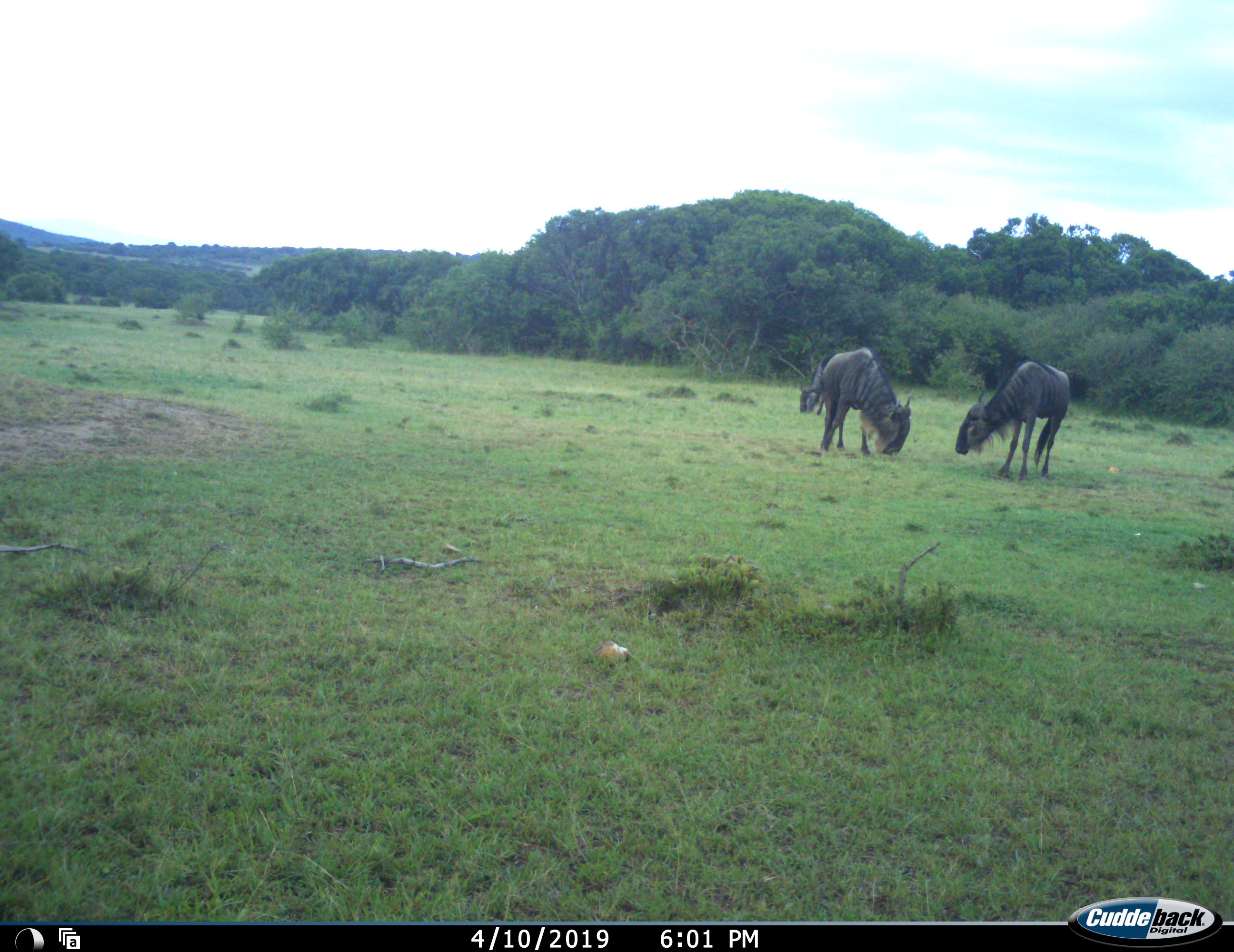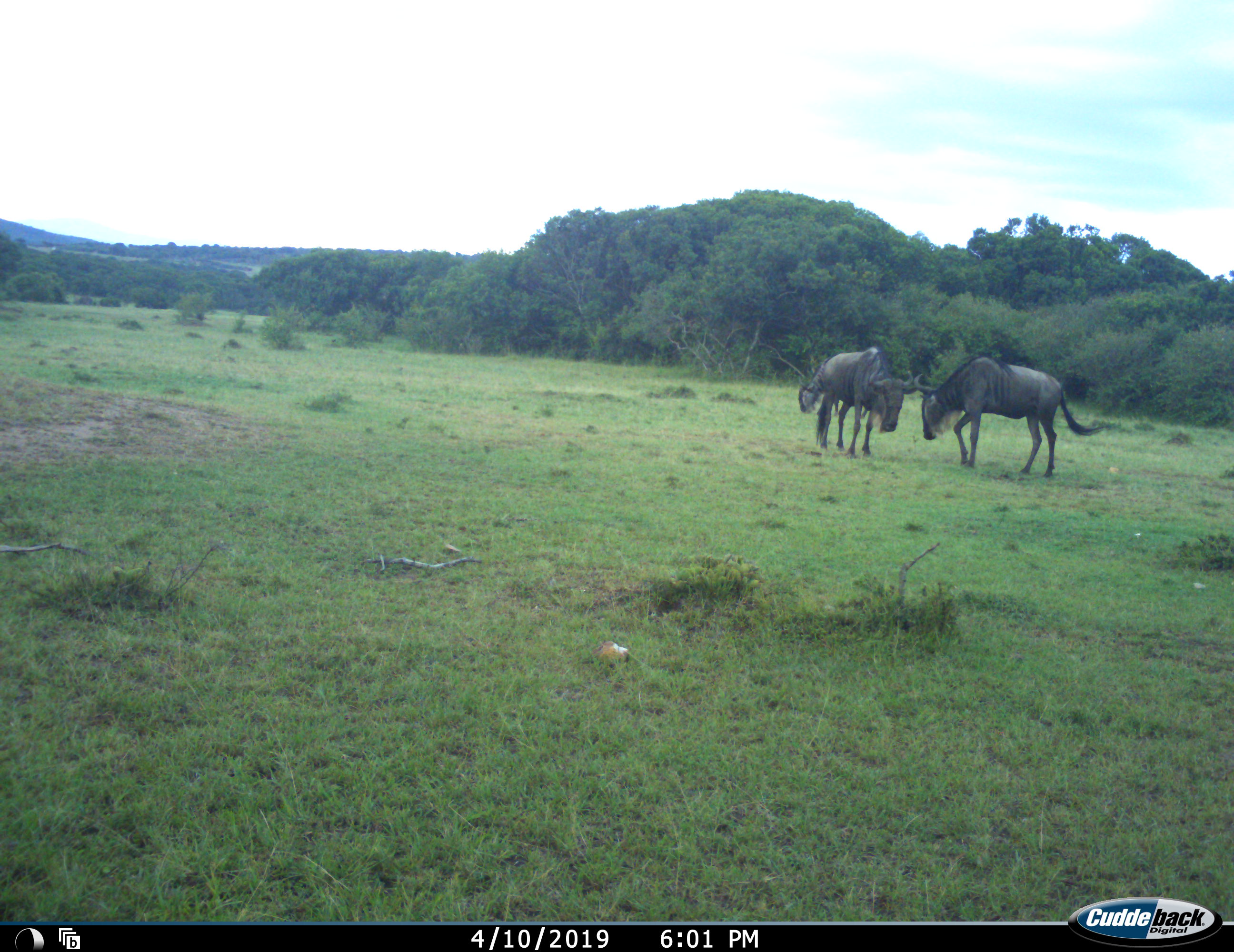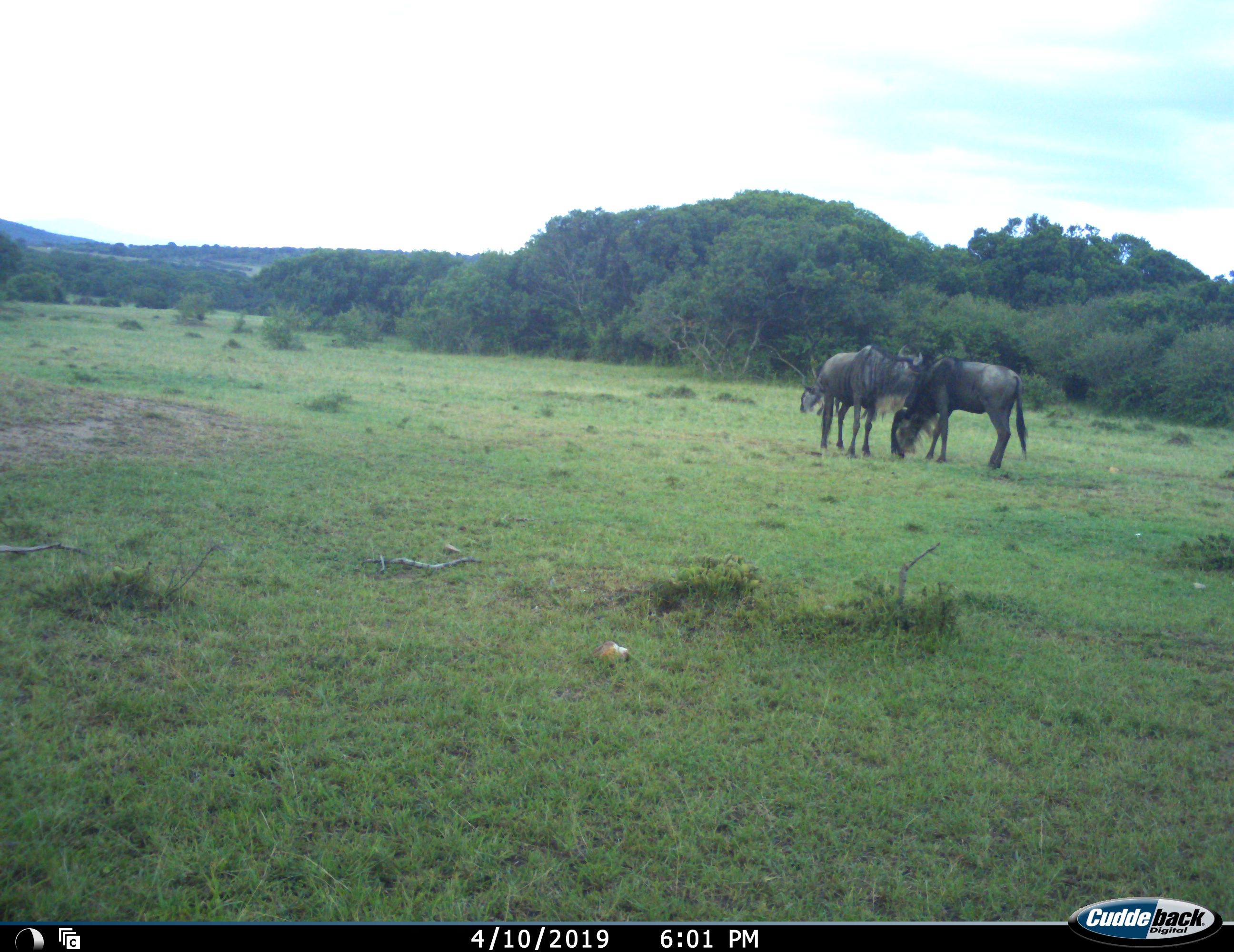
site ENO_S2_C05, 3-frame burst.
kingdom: Animalia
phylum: Chordata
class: Mammalia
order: Artiodactyla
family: Bovidae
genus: Connochaetes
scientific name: Connochaetes taurinus taurinus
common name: blue wildebeest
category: wildebeestblue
Wildebeestblue (blue wildebeest) (Connochaetes taurinus taurinus), count 3. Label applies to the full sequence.